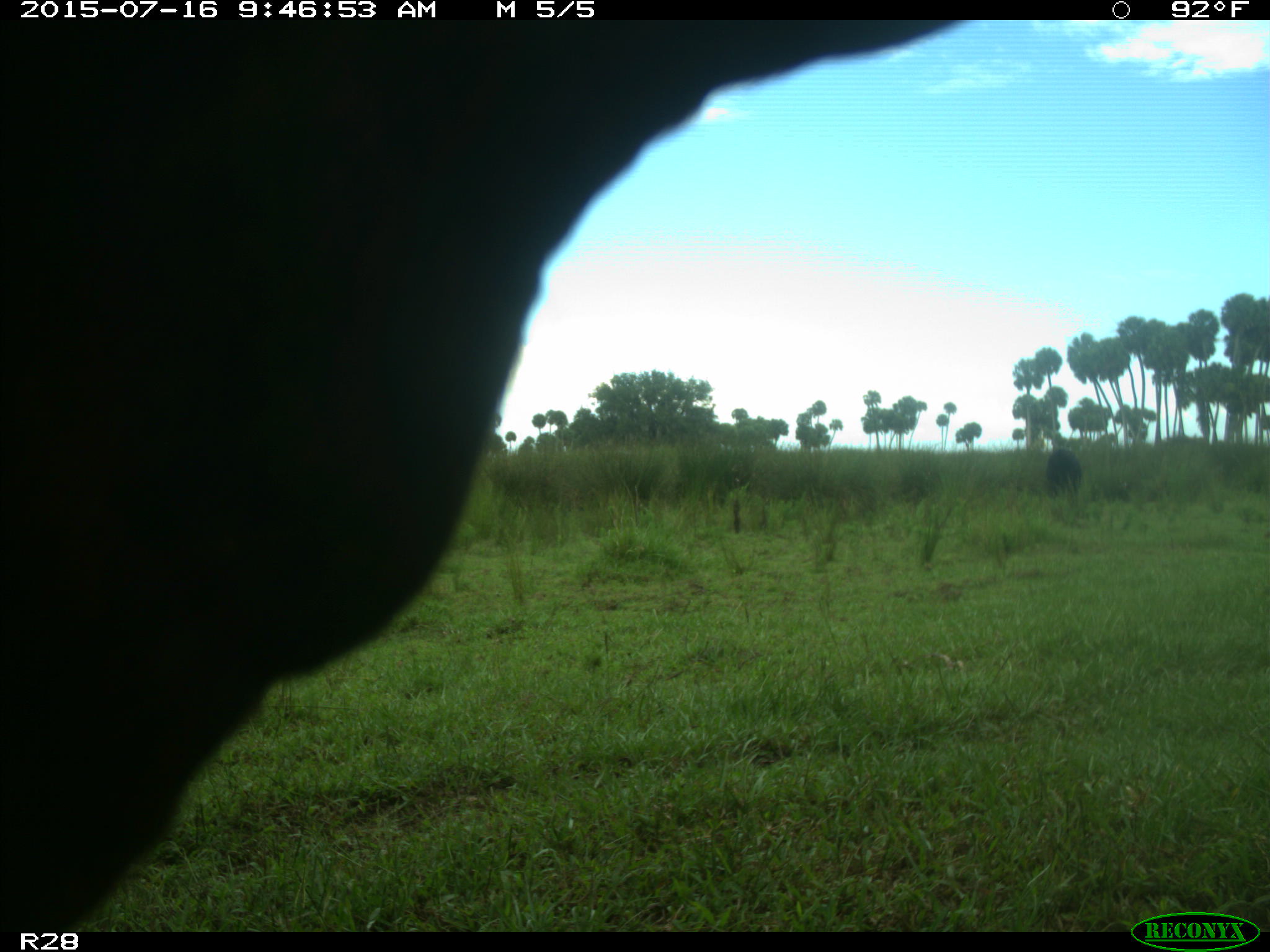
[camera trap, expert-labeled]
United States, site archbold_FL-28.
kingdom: Animalia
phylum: Chordata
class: Mammalia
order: Artiodactyla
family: Bovidae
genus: Bos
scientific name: Bos taurus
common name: domestic cow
Bos taurus (domestic cow).